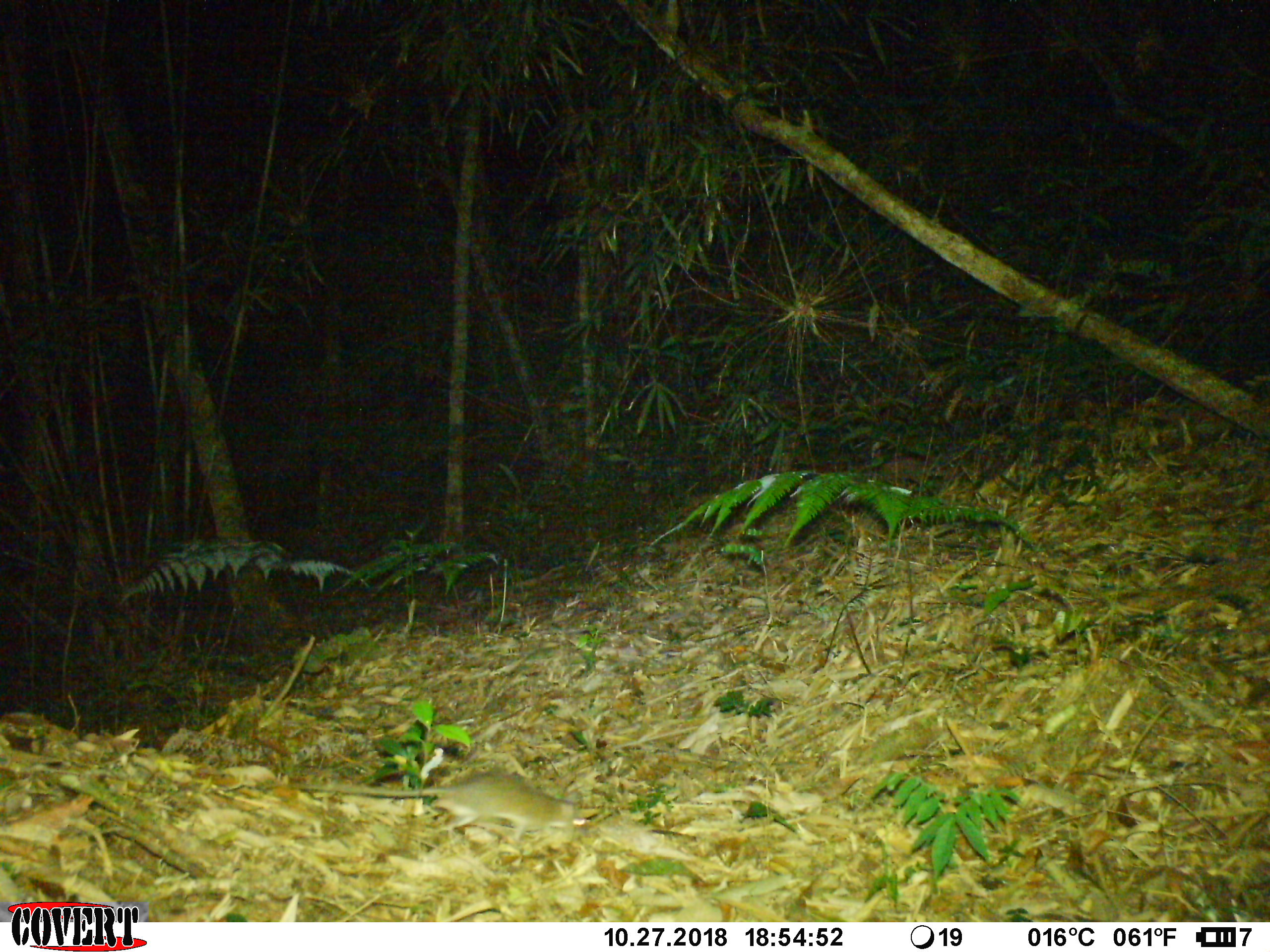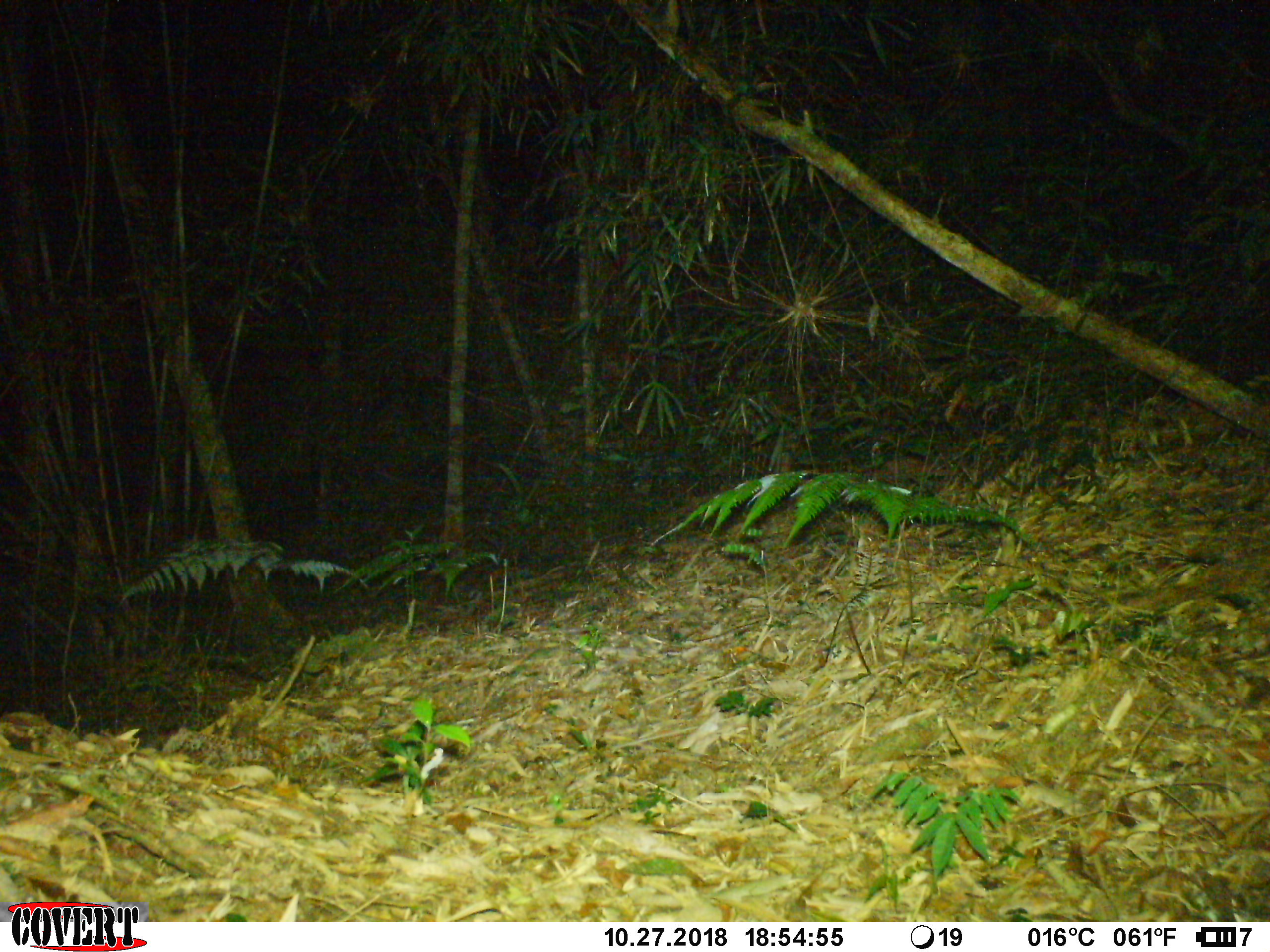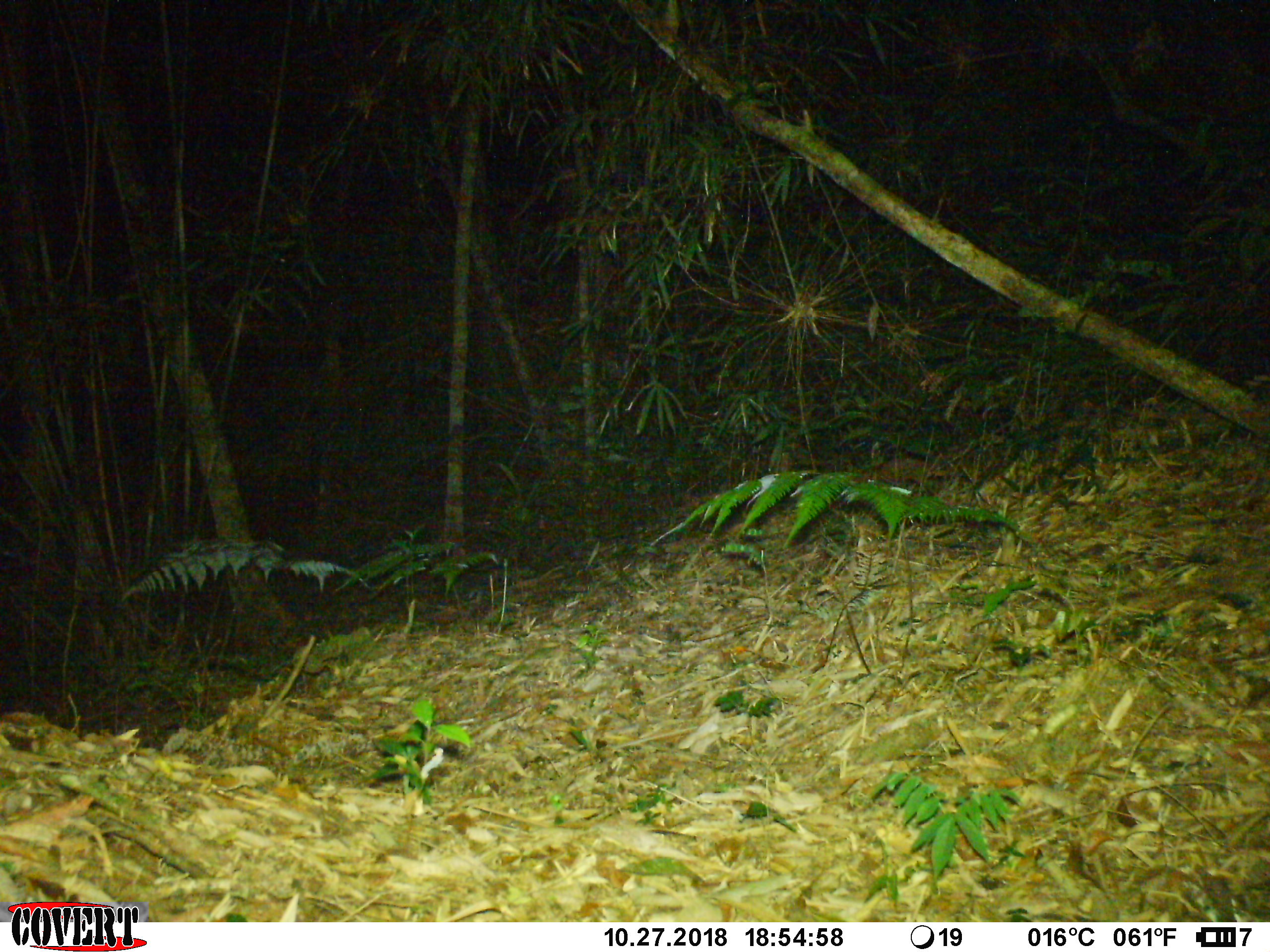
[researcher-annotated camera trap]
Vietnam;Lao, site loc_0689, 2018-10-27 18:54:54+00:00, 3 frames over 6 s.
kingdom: Animalia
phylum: Chordata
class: Mammalia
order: Rodentia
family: Muridae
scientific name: Muridae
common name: old-world mice and rats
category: unidentified murid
Unidentified murid (old-world mice and rats) (Muridae). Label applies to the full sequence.